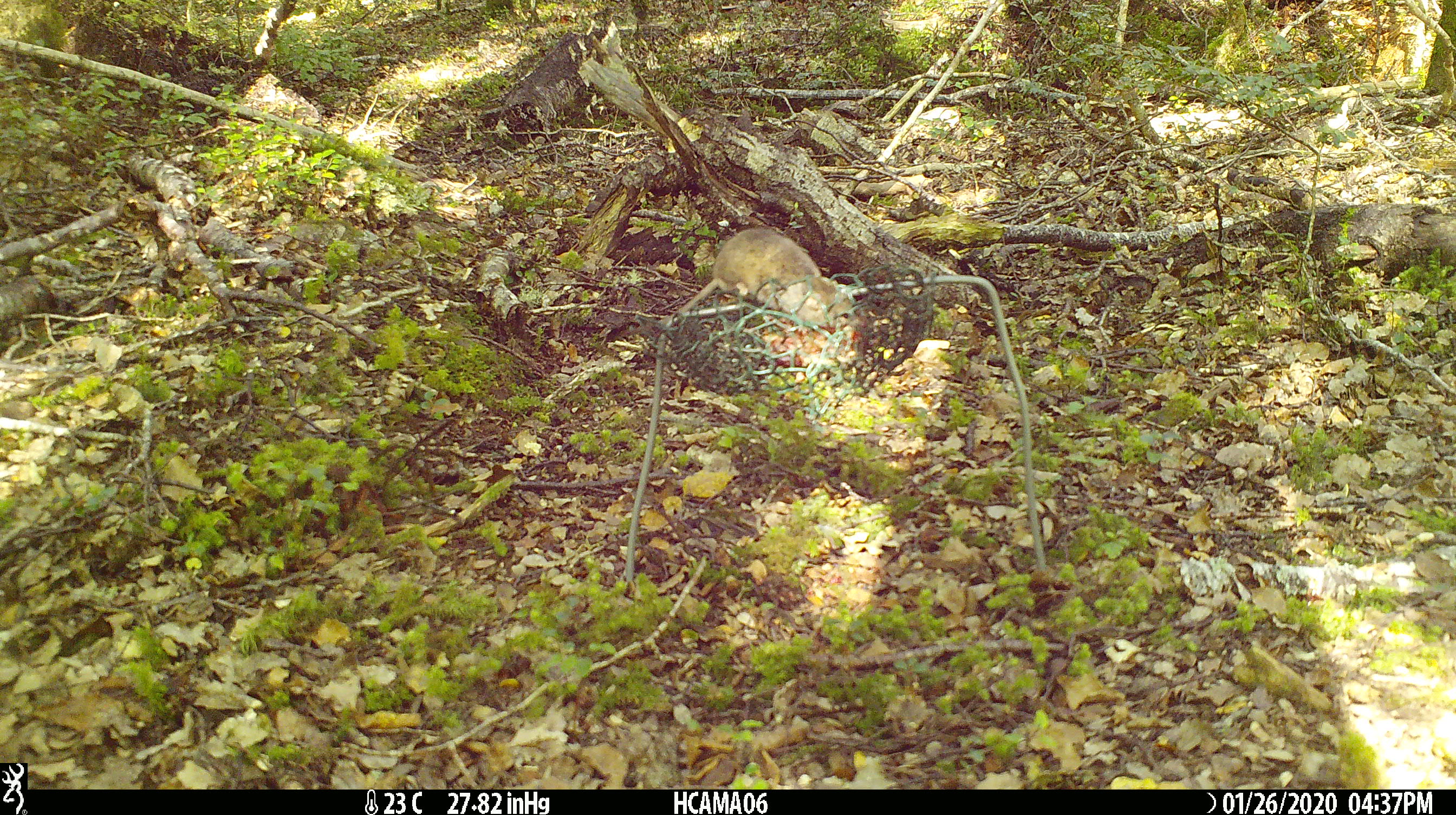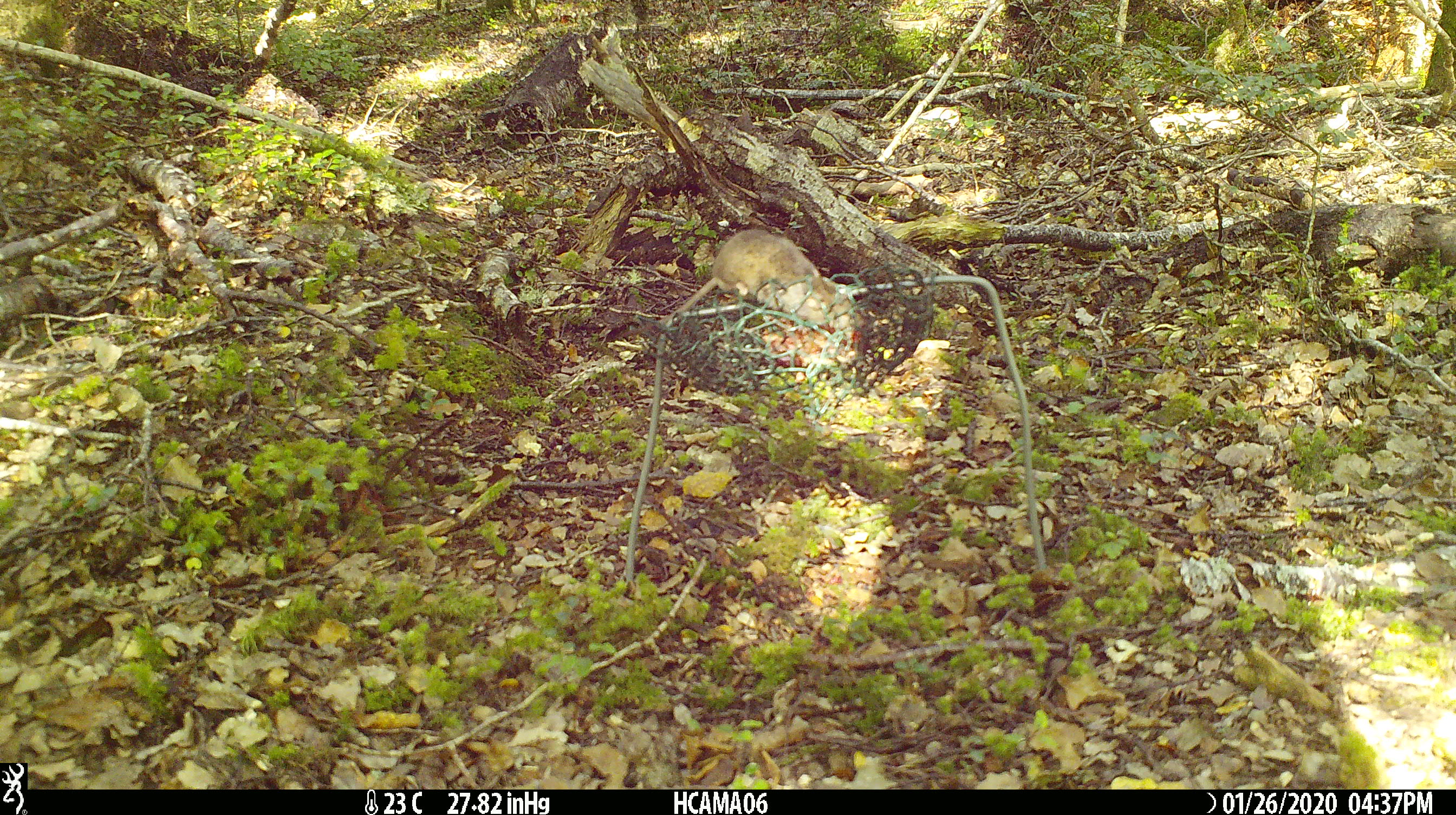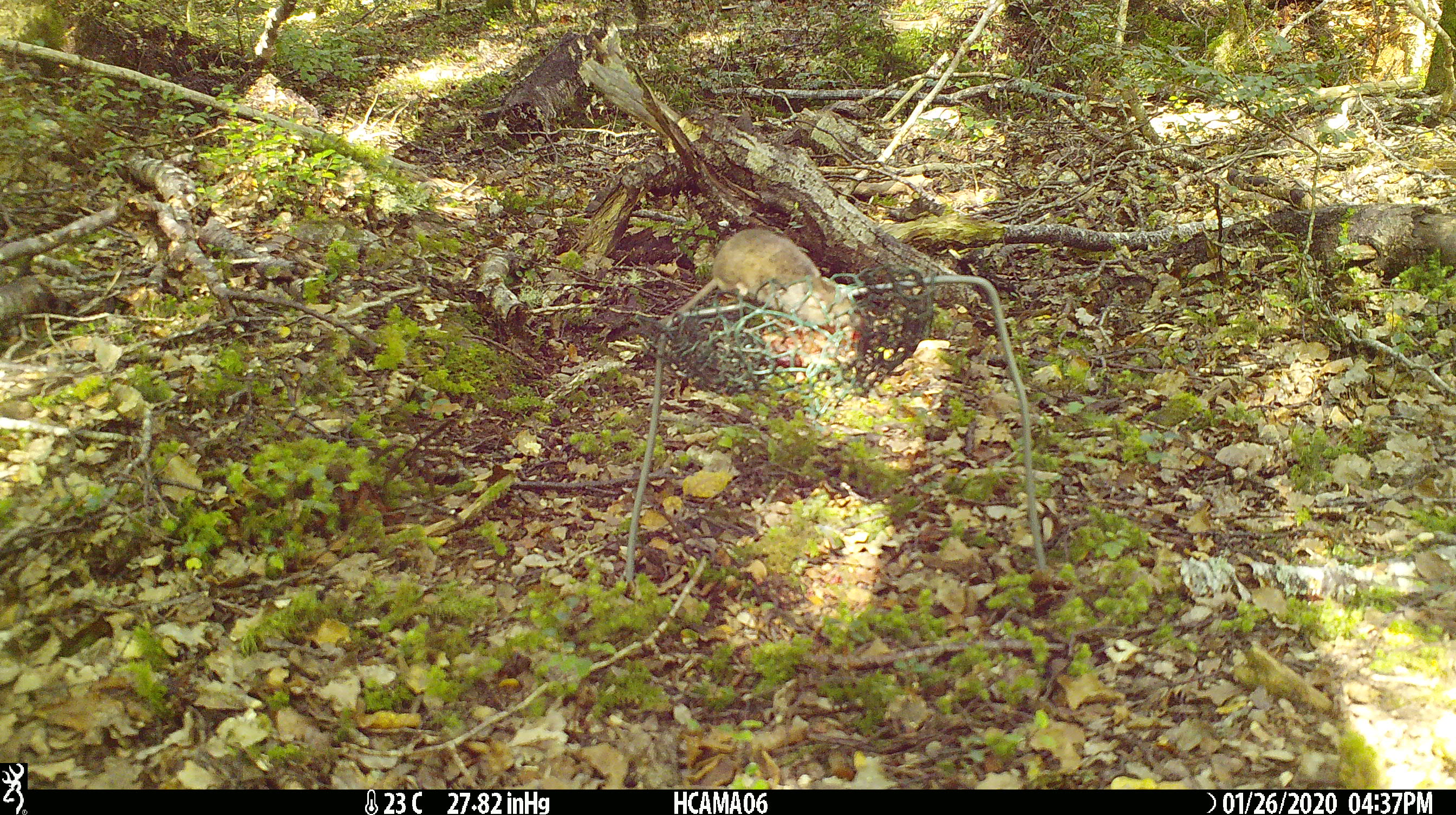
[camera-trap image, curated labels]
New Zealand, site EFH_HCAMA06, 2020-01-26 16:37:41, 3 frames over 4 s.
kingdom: Animalia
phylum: Chordata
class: Mammalia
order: Rodentia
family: Muridae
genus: Mus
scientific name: Mus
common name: mouse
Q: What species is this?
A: Mouse (Mus).